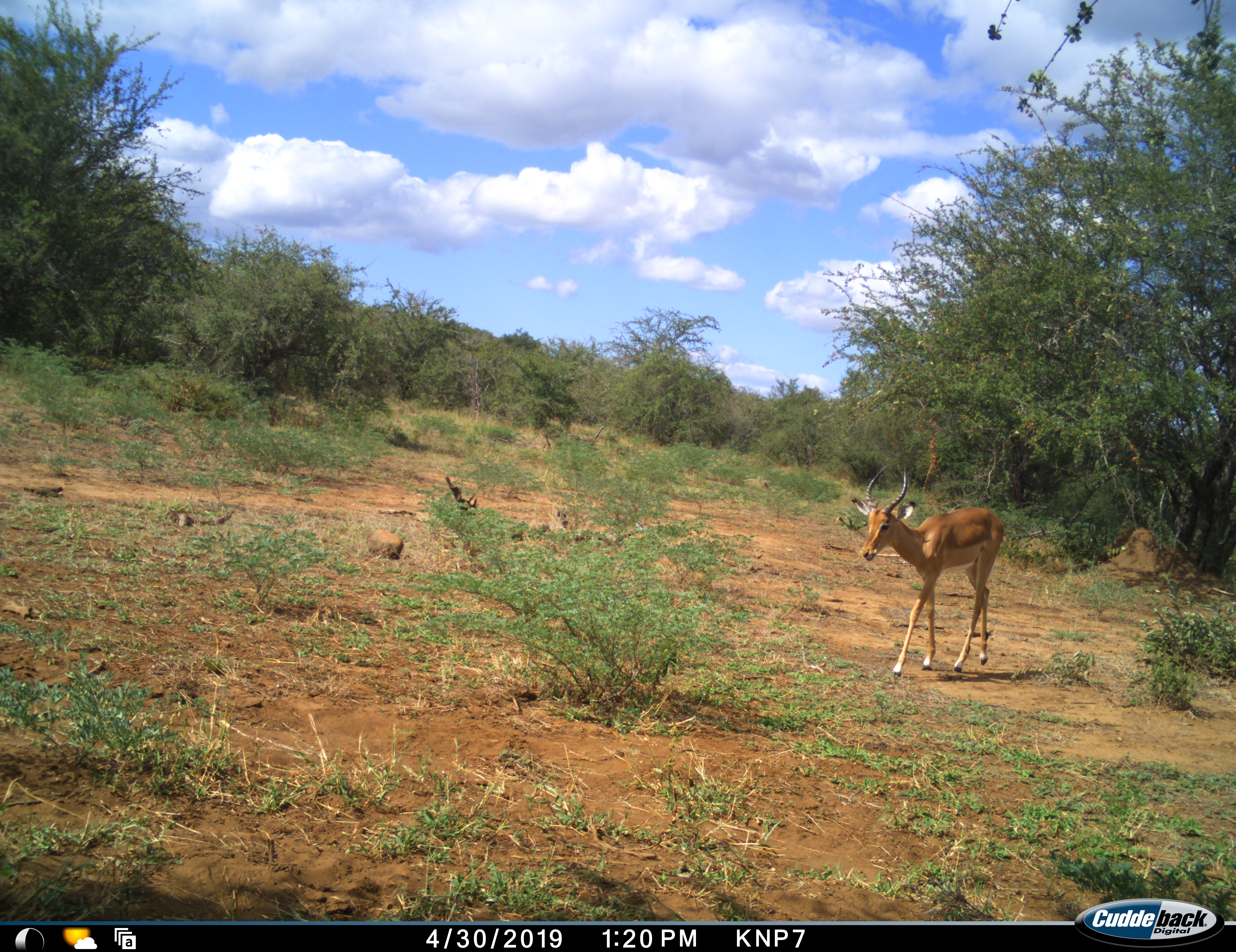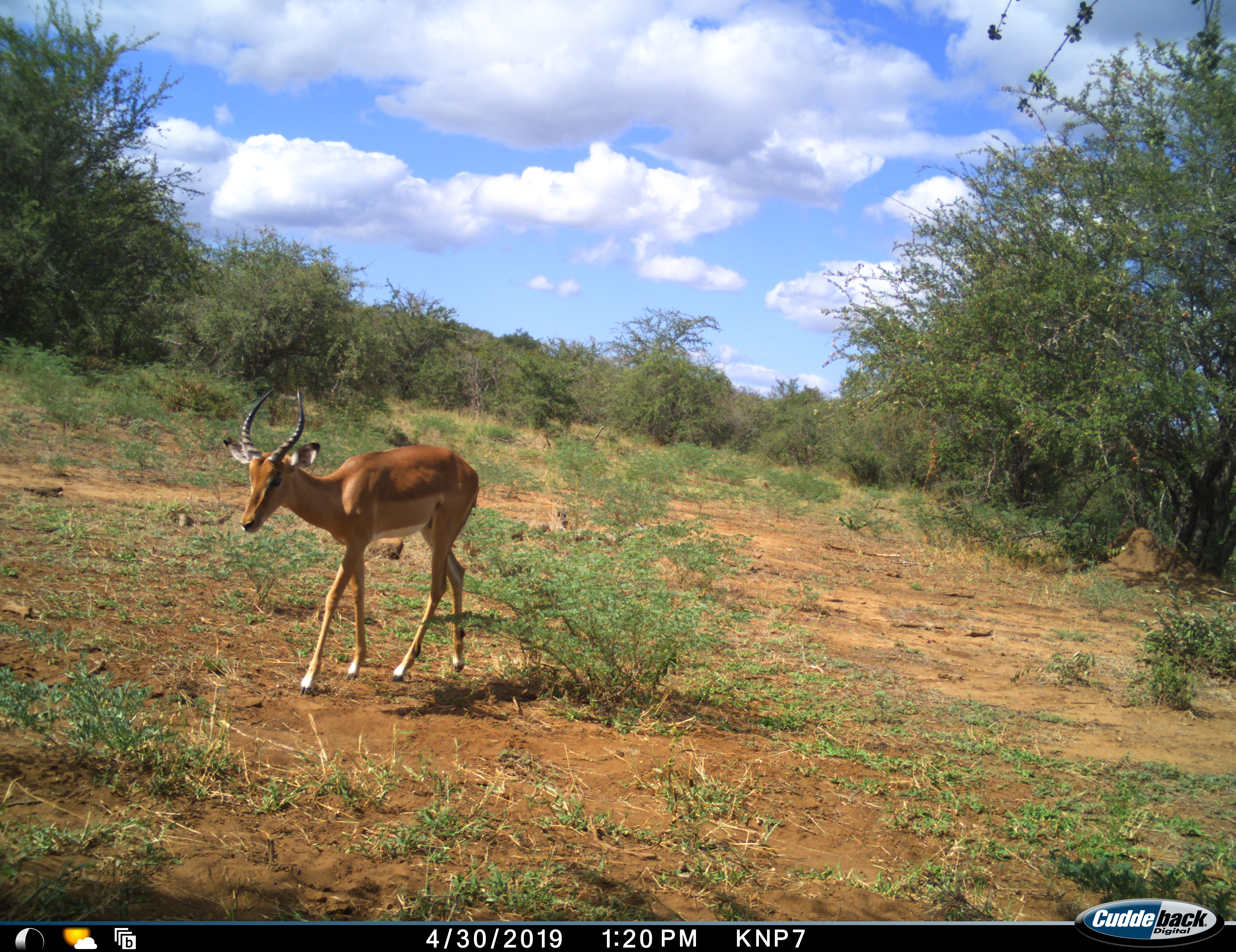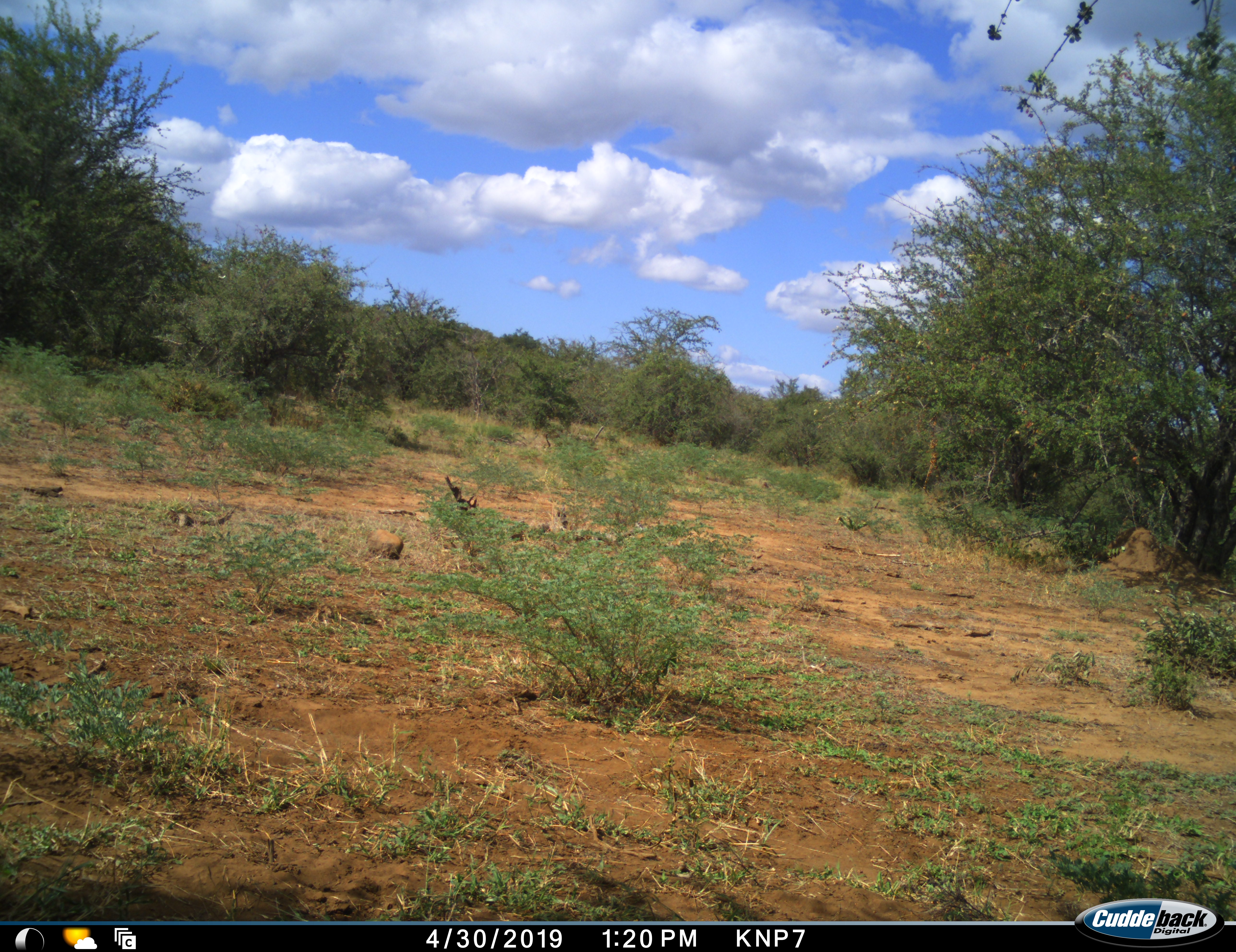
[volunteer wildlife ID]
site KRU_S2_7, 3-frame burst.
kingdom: Animalia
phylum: Chordata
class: Mammalia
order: Artiodactyla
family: Bovidae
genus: Aepyceros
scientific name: Aepyceros melampus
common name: impala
Impala (Aepyceros melampus), count 1. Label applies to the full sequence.